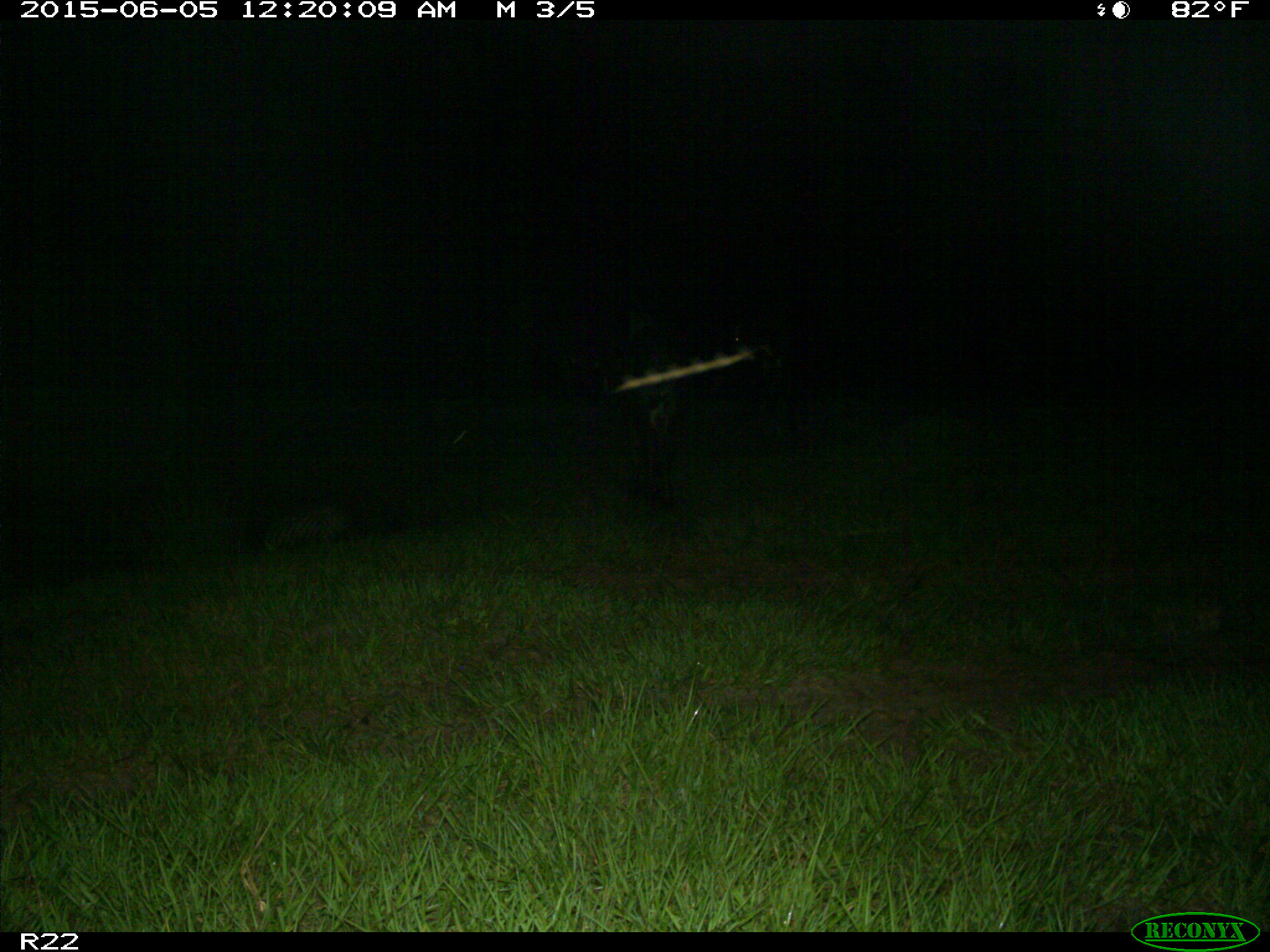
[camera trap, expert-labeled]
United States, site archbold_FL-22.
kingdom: Animalia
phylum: Chordata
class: Mammalia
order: Artiodactyla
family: Bovidae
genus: Bos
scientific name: Bos taurus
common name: domestic cow